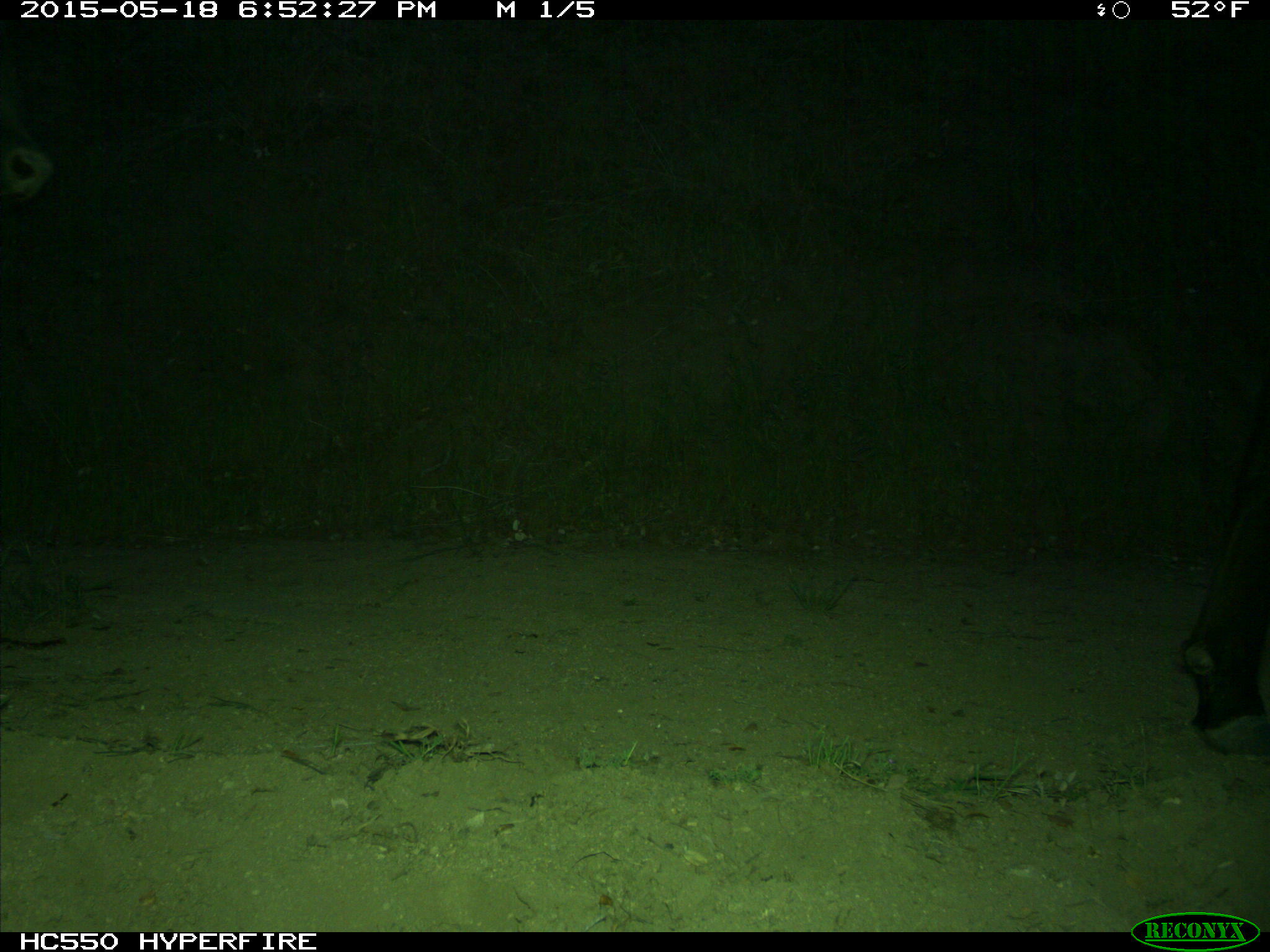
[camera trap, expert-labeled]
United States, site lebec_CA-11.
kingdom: Animalia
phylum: Chordata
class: Mammalia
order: Artiodactyla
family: Bovidae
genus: Bos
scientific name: Bos taurus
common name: domestic cow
Bos taurus (domestic cow).